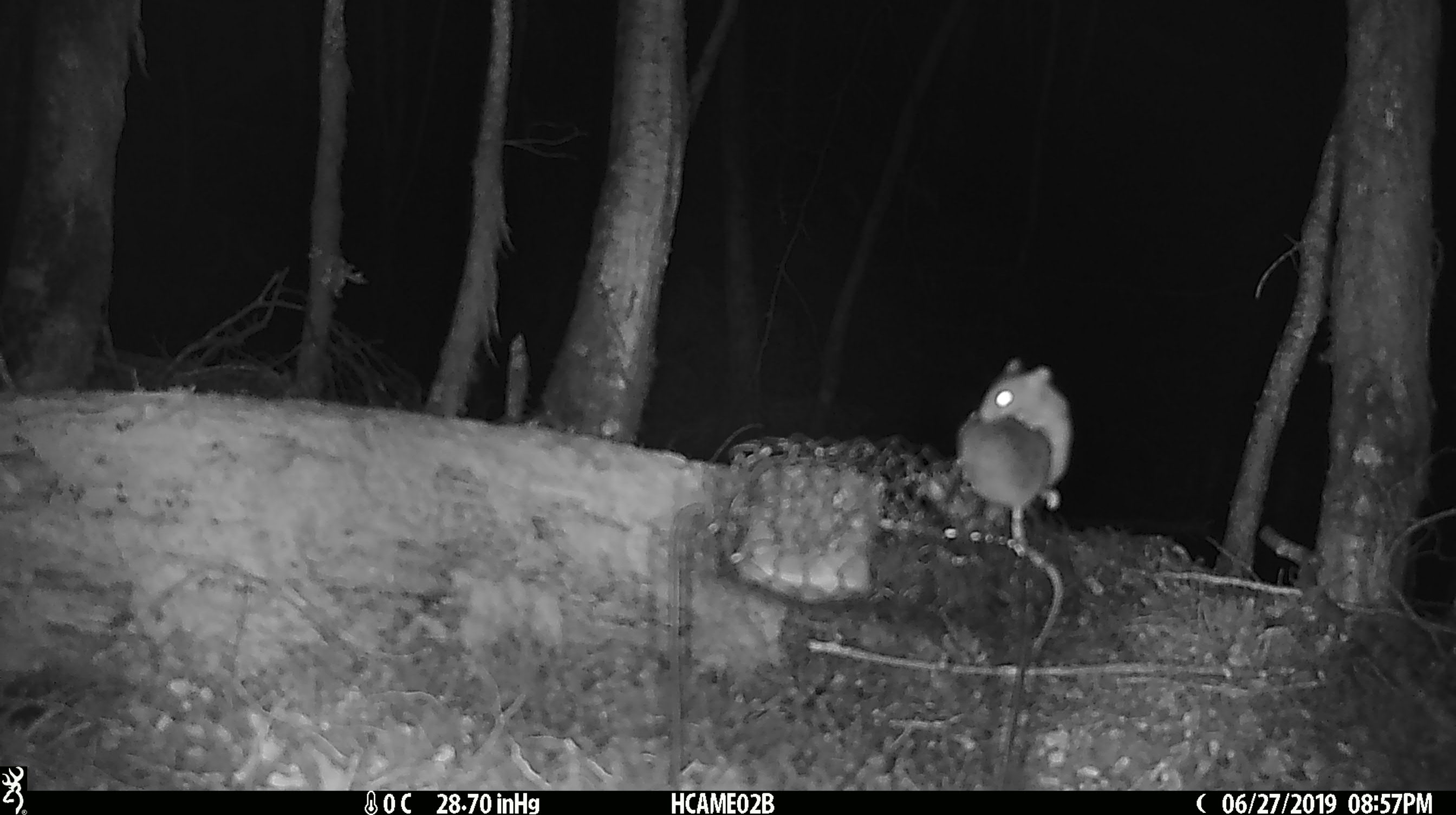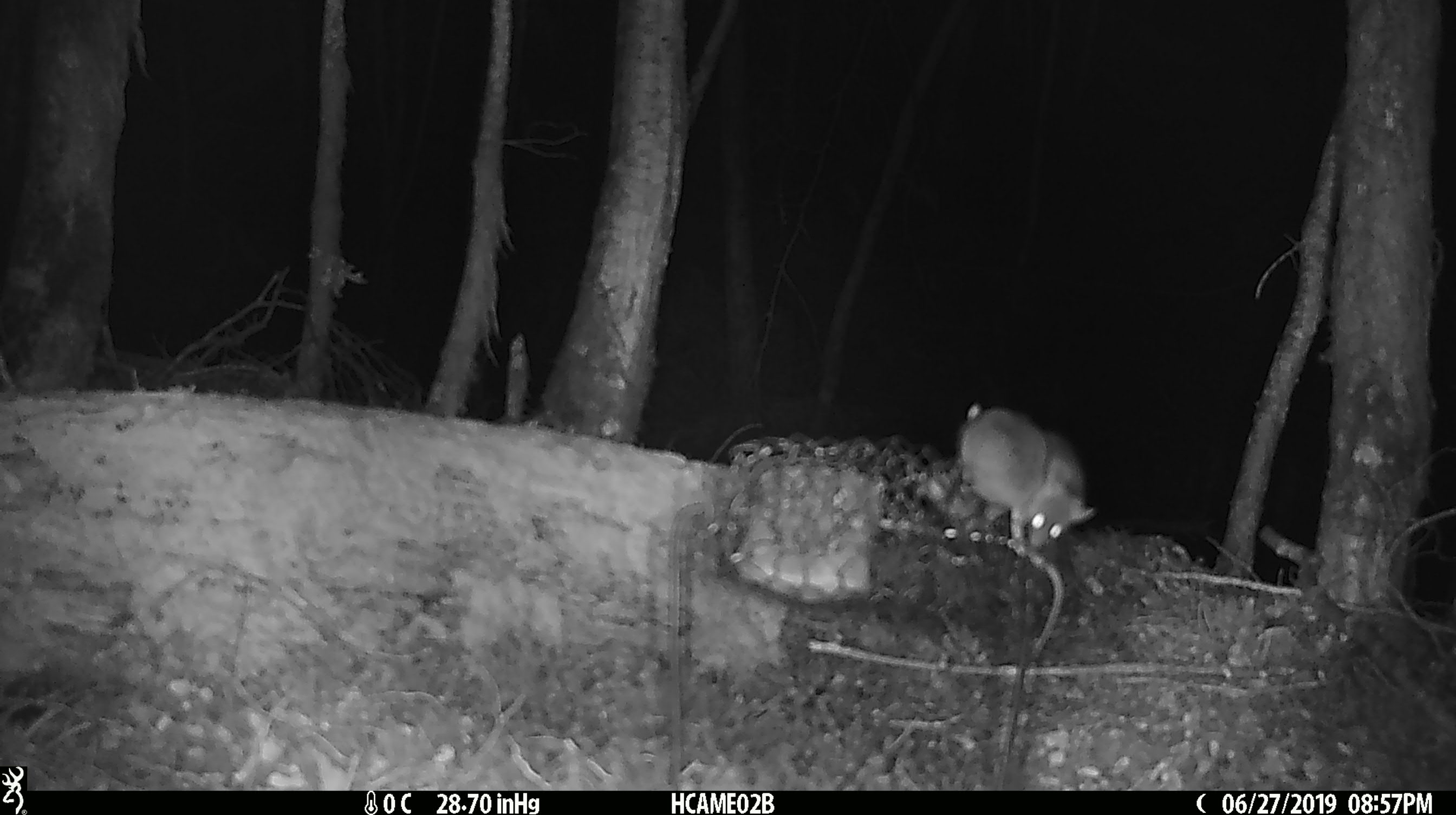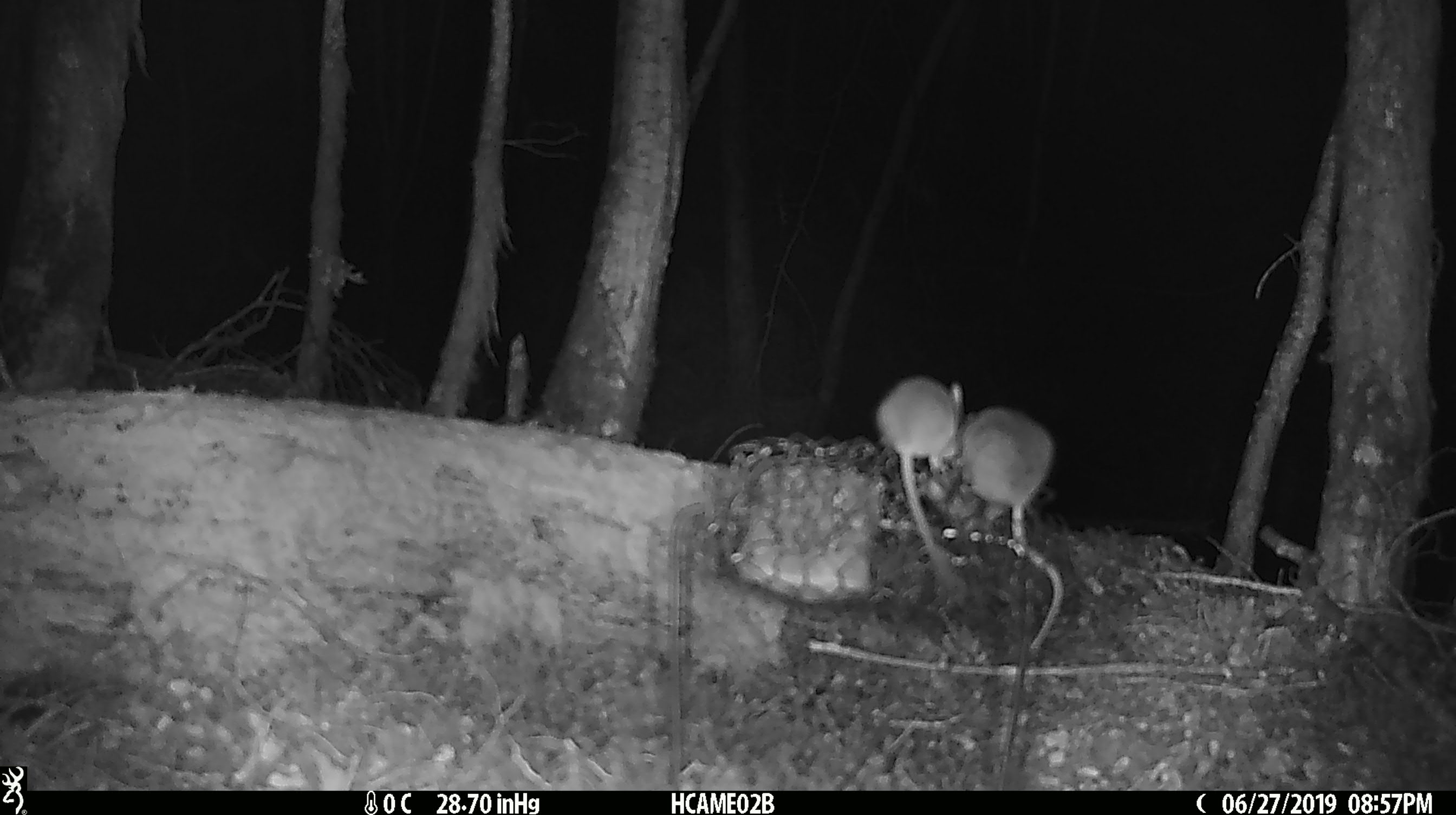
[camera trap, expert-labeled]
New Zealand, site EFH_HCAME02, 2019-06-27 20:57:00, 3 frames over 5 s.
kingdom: Animalia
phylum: Chordata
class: Mammalia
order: Rodentia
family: Muridae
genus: Mus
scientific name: Mus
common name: mouse